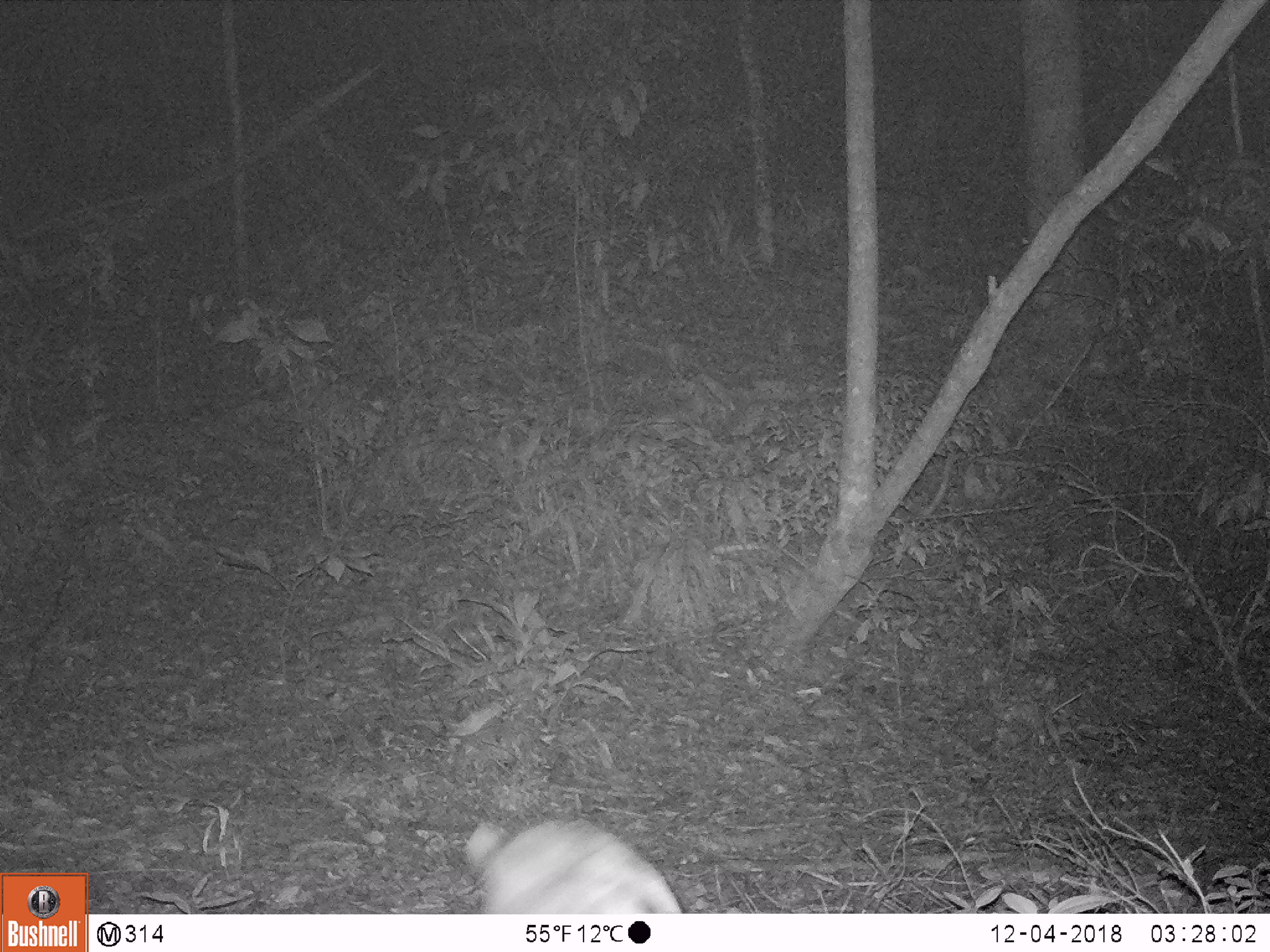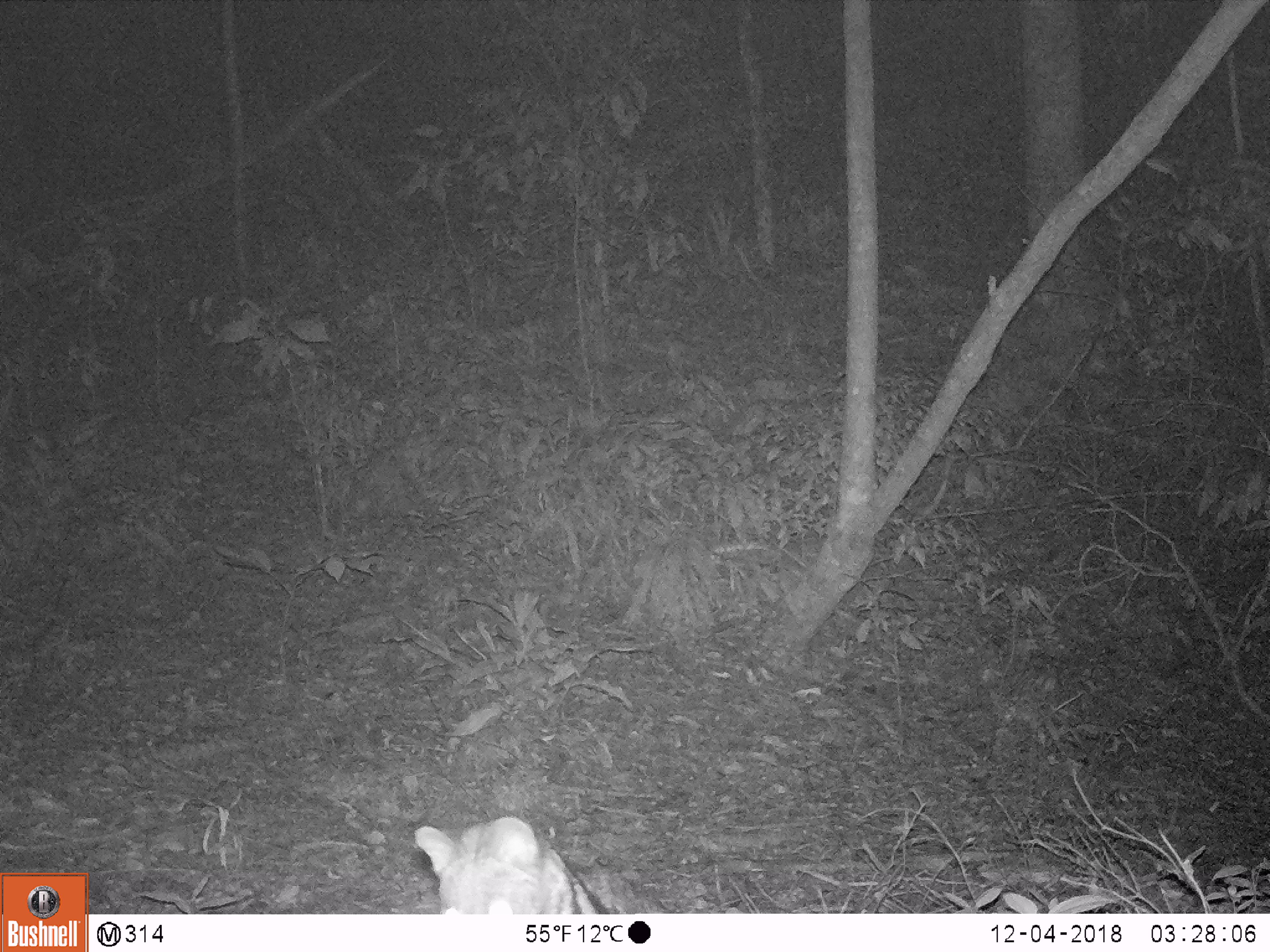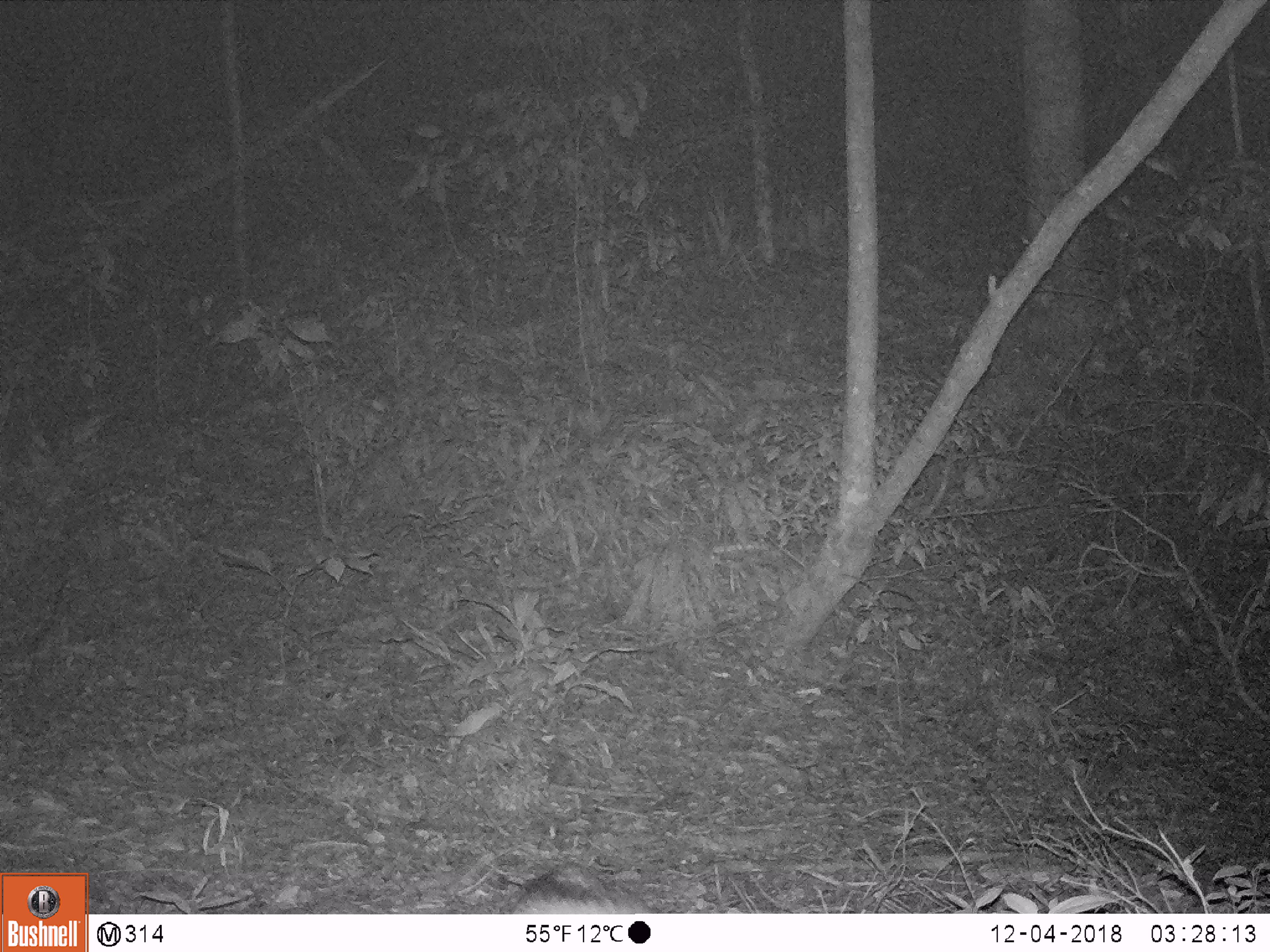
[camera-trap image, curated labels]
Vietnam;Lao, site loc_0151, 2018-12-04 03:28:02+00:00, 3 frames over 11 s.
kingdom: Animalia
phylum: Chordata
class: Mammalia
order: Carnivora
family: Viverridae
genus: Viverra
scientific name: Viverra zibetha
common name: large indian civet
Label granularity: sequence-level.